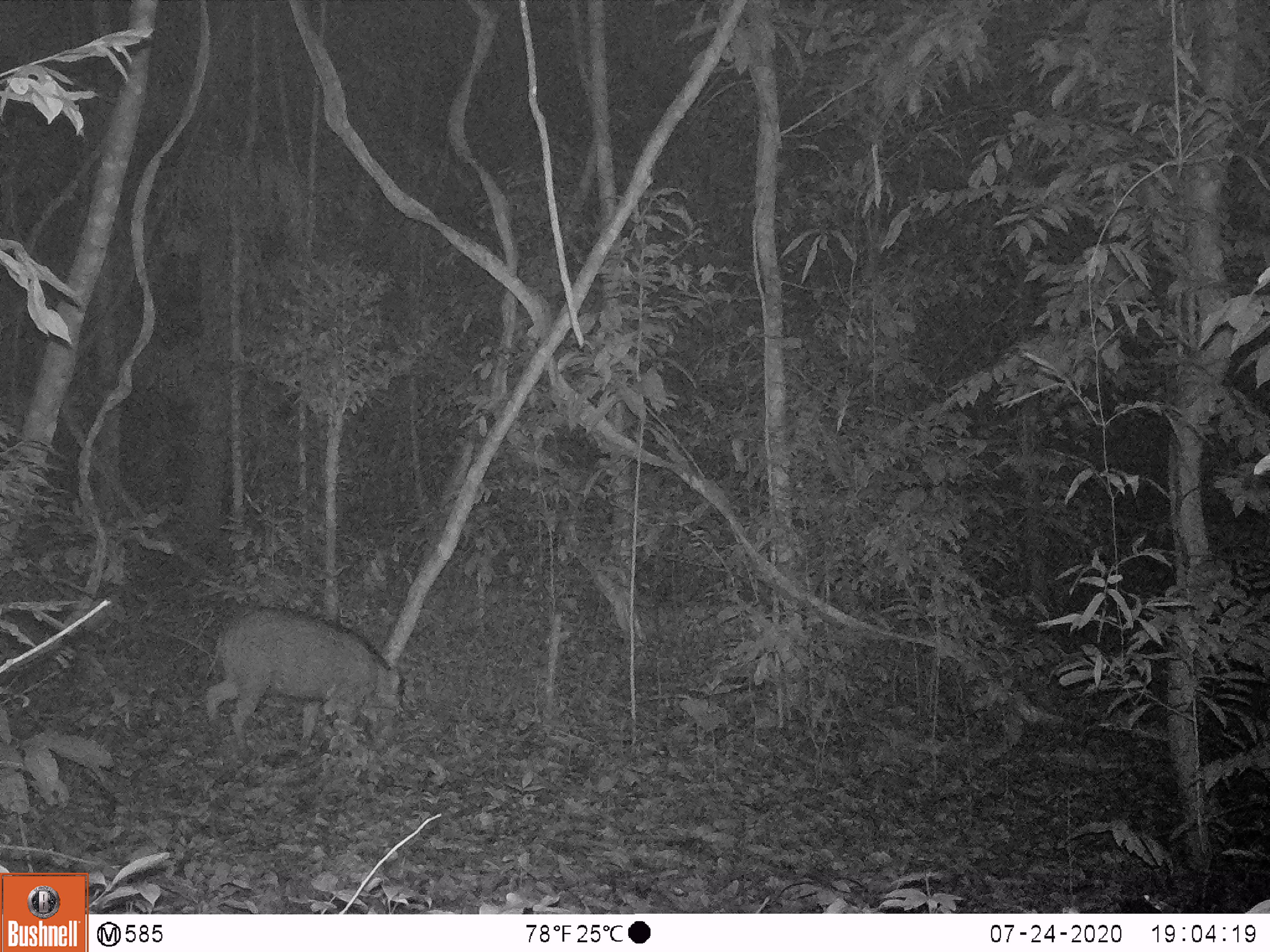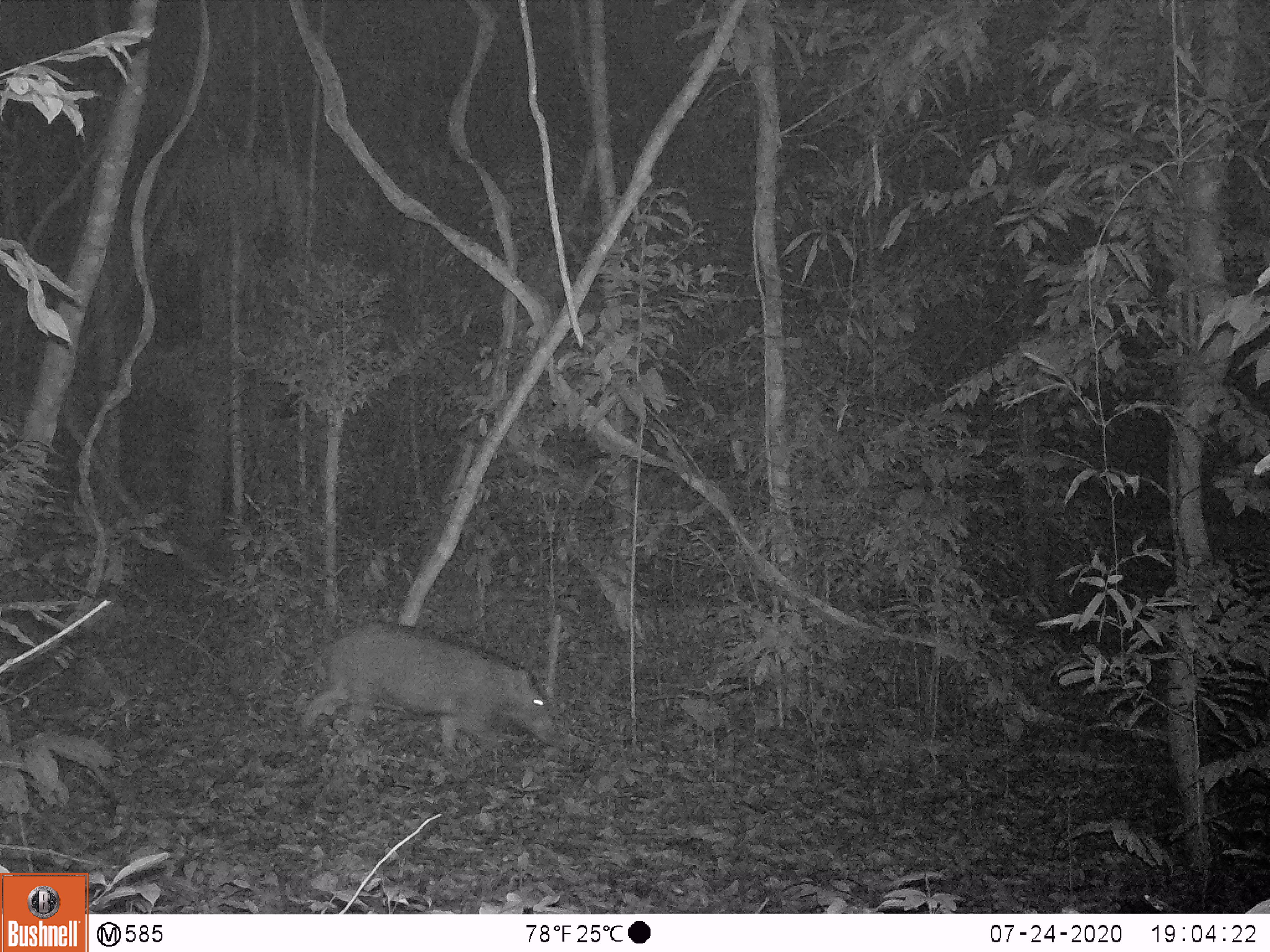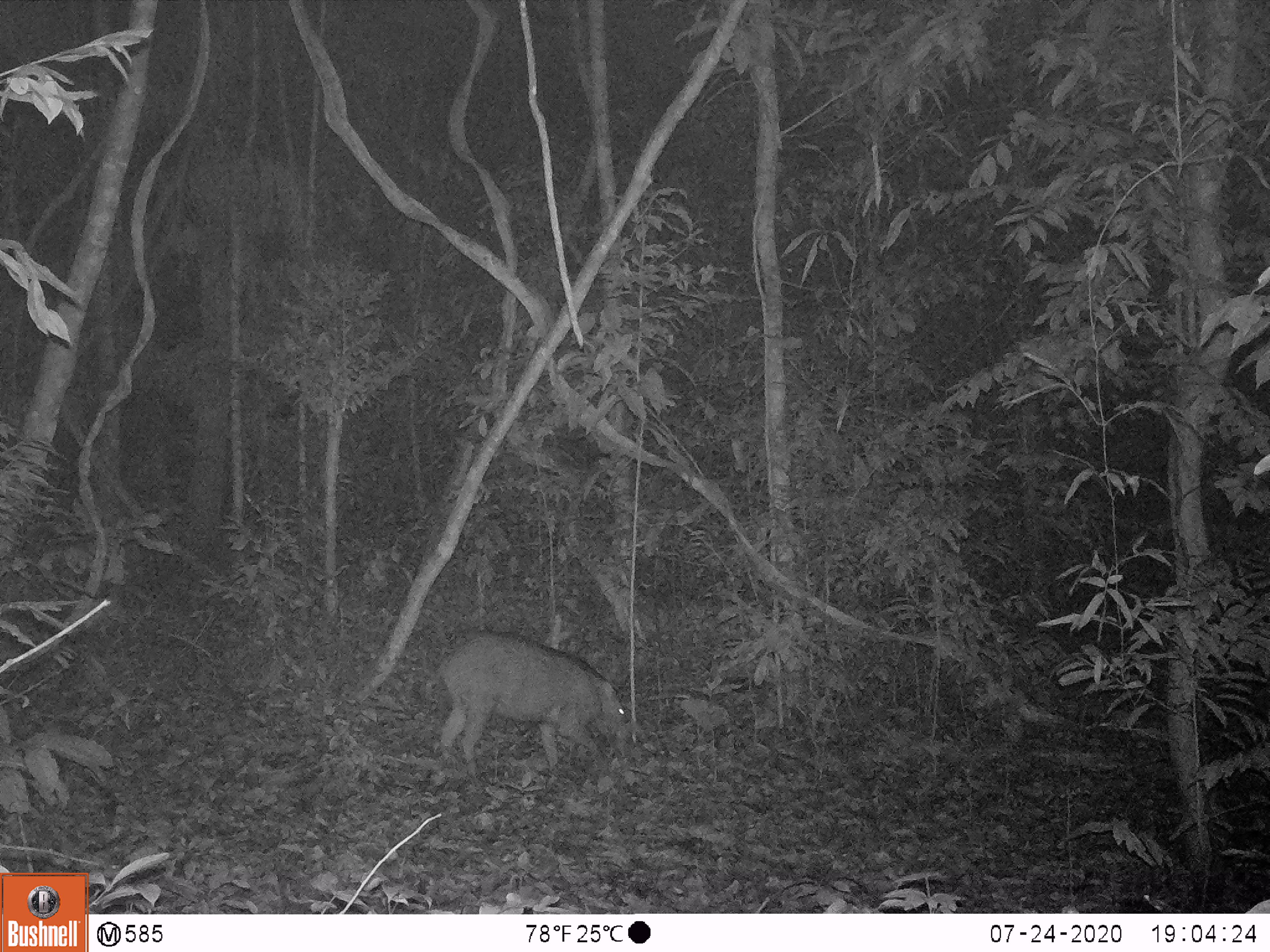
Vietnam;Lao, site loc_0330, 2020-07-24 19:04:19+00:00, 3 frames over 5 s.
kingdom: Animalia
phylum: Chordata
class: Mammalia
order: Artiodactyla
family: Suidae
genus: Sus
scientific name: Sus scrofa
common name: eurasian wild pig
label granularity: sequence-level